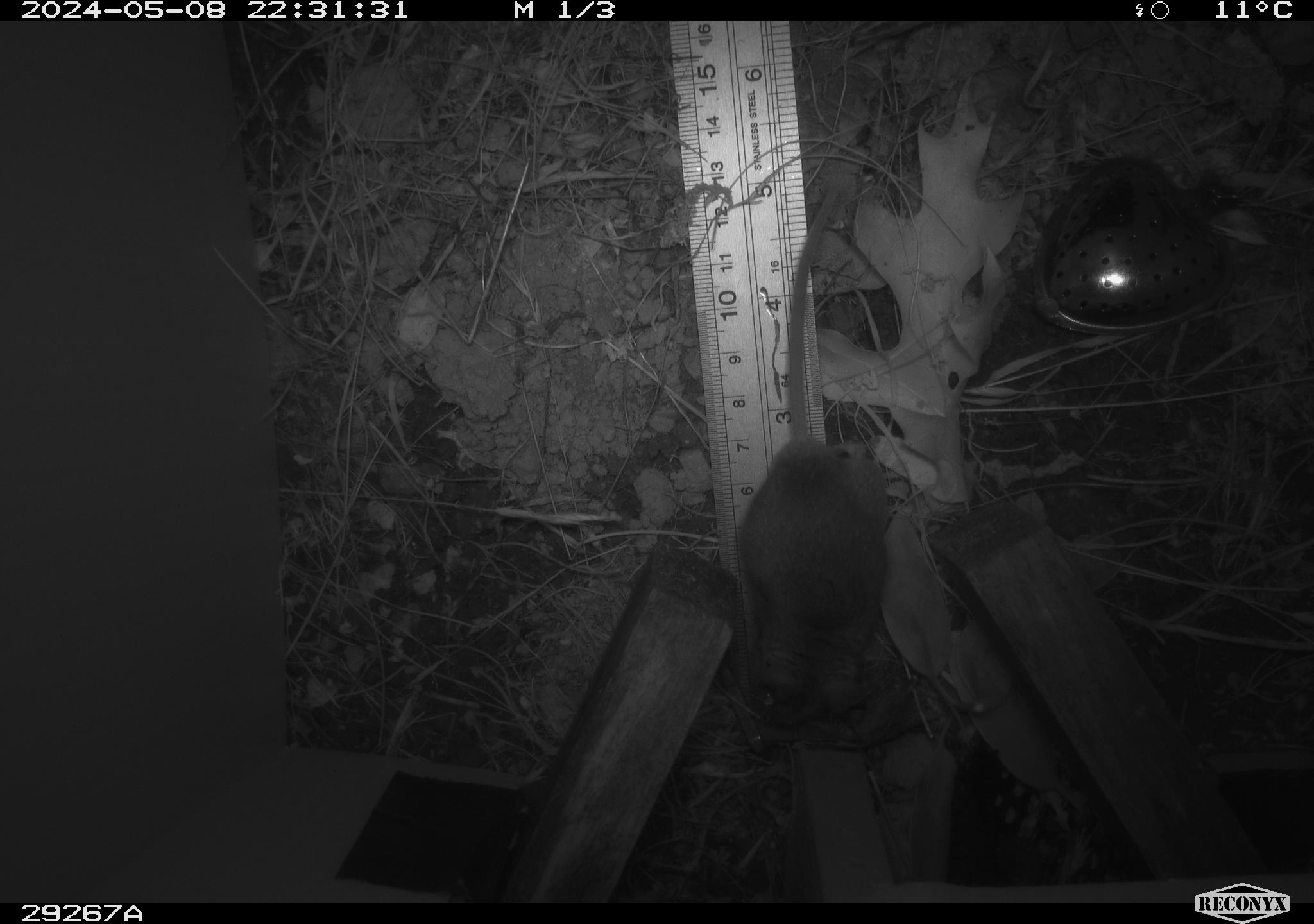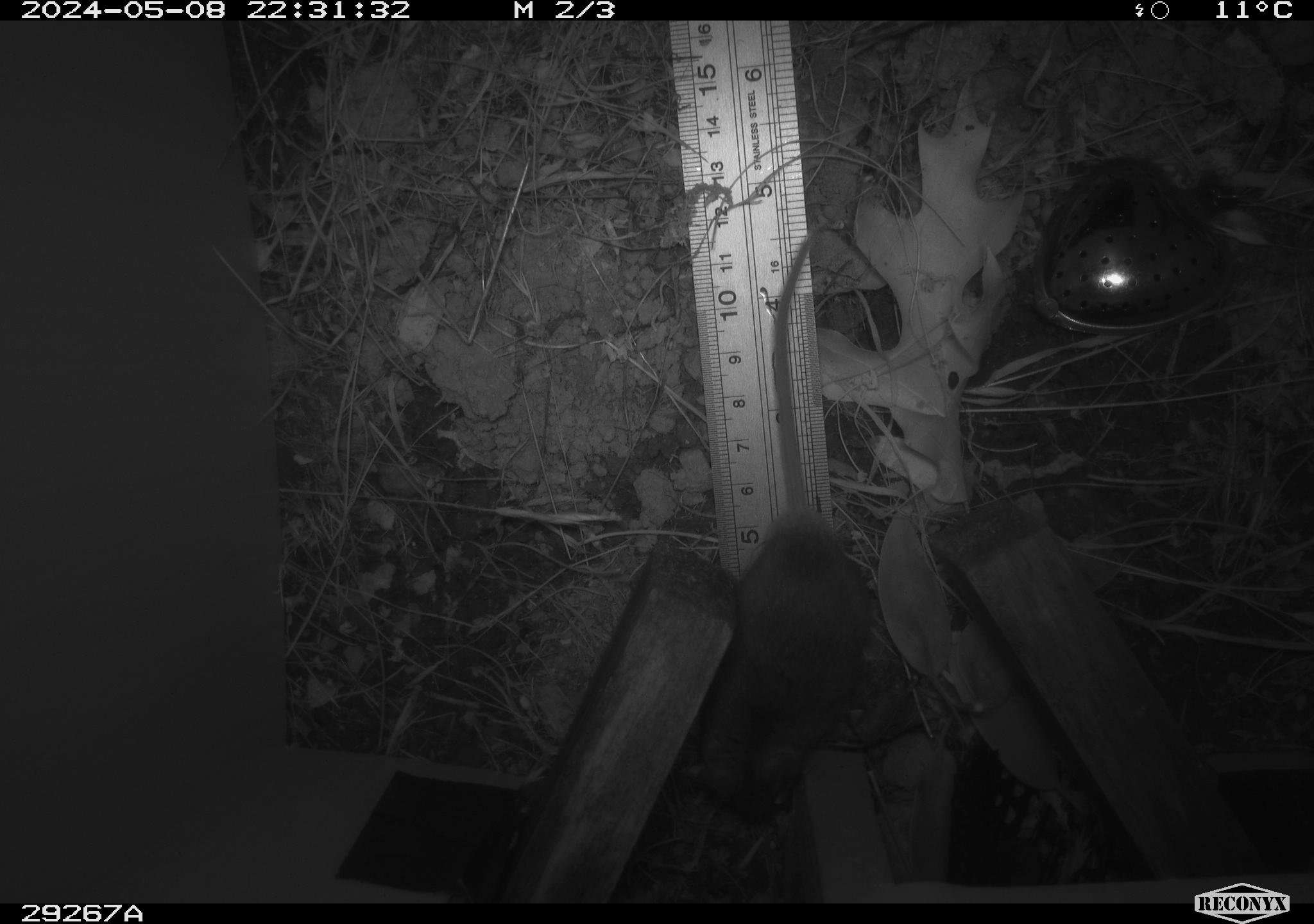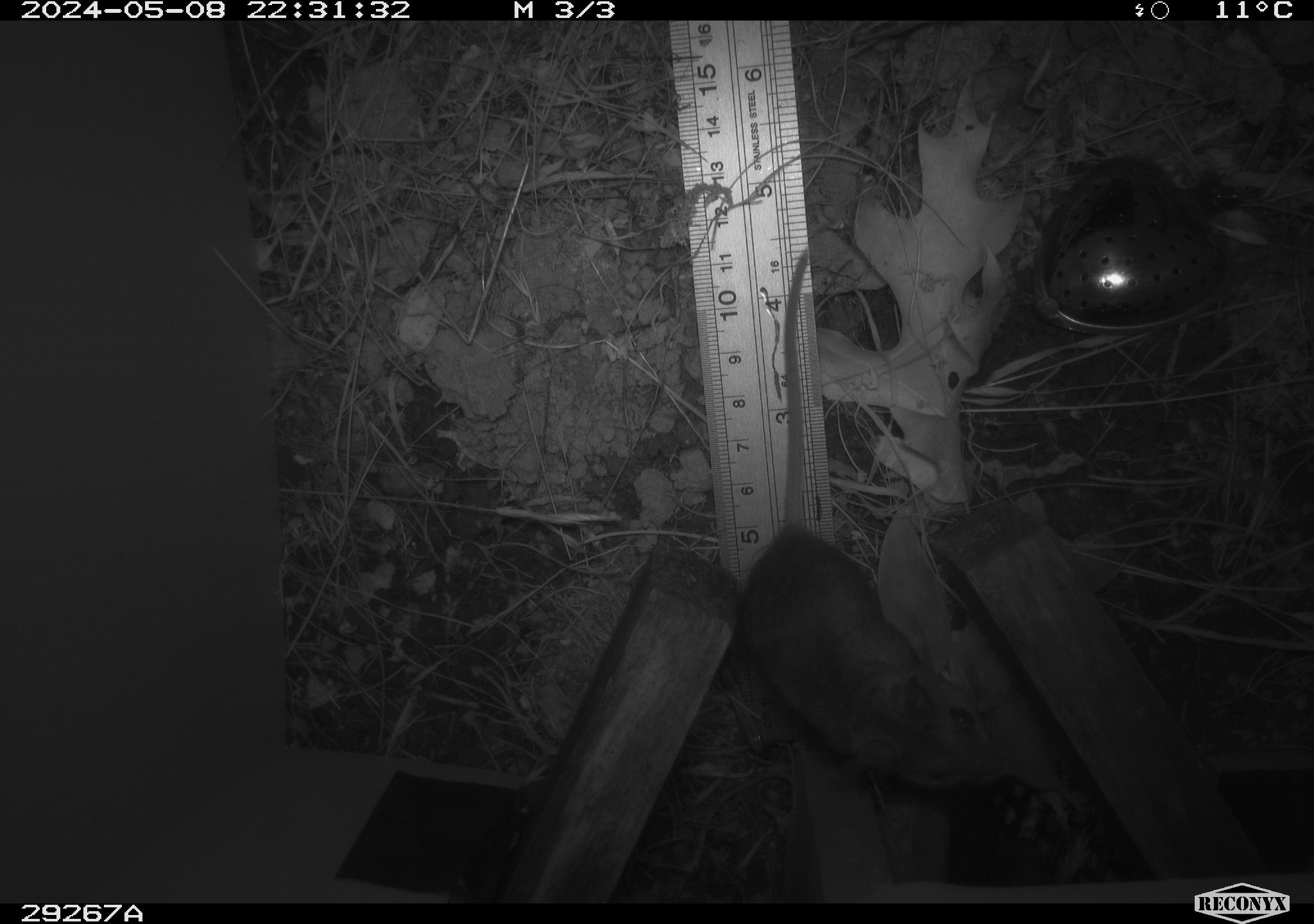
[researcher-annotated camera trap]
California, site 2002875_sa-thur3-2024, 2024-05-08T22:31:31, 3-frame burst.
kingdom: Animalia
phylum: Chordata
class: Mammalia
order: Rodentia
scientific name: Rodentia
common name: mouse species